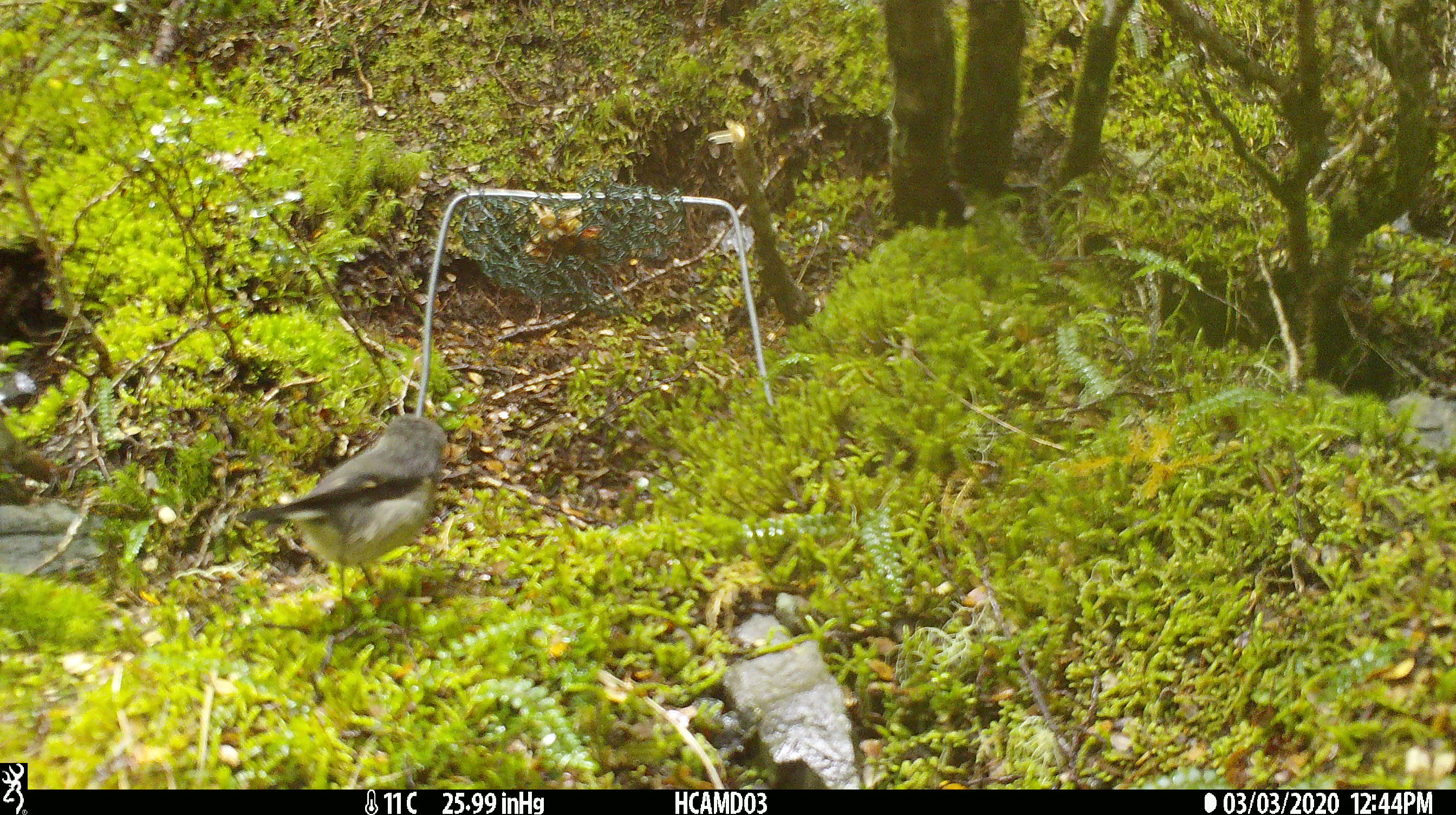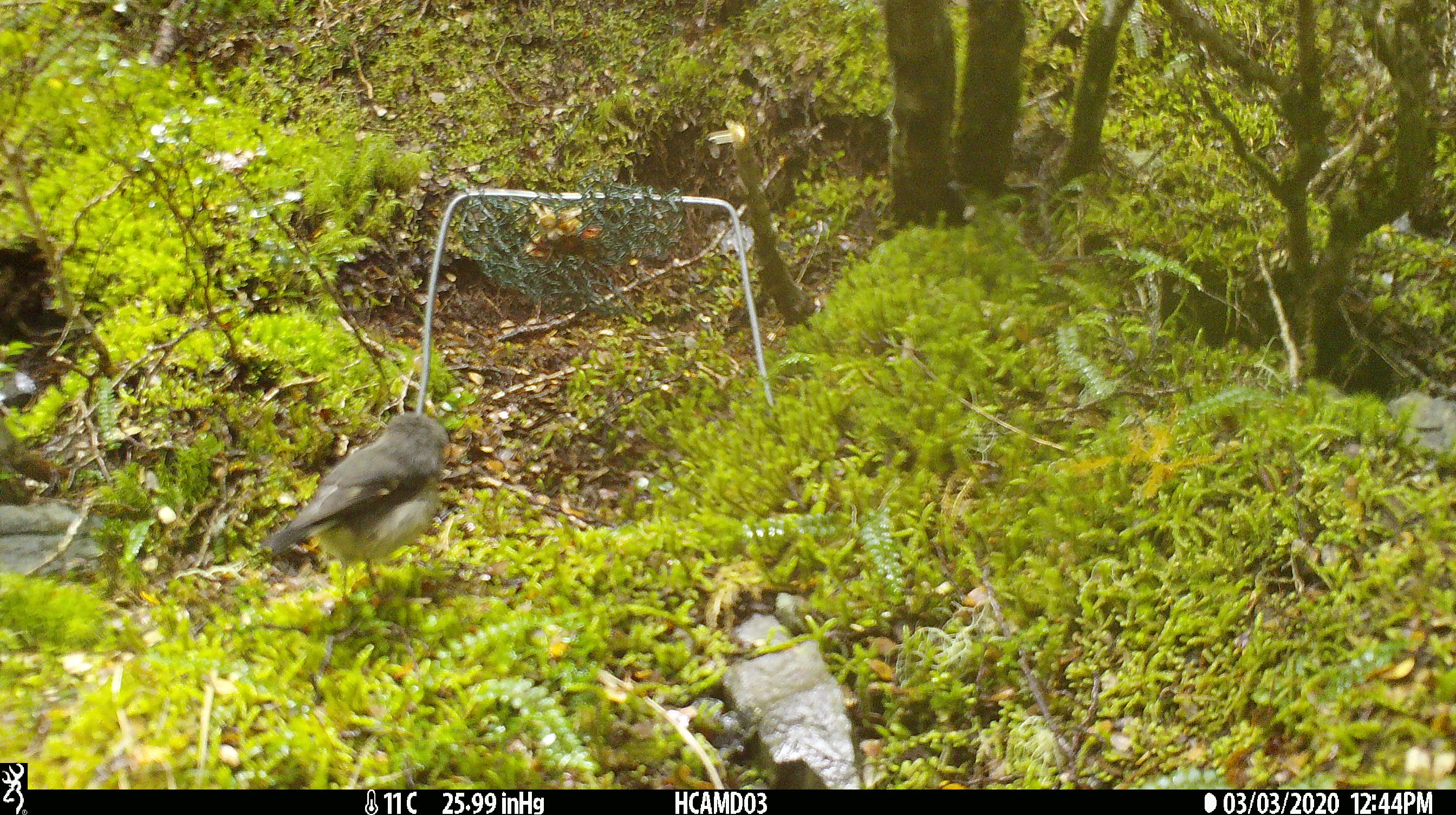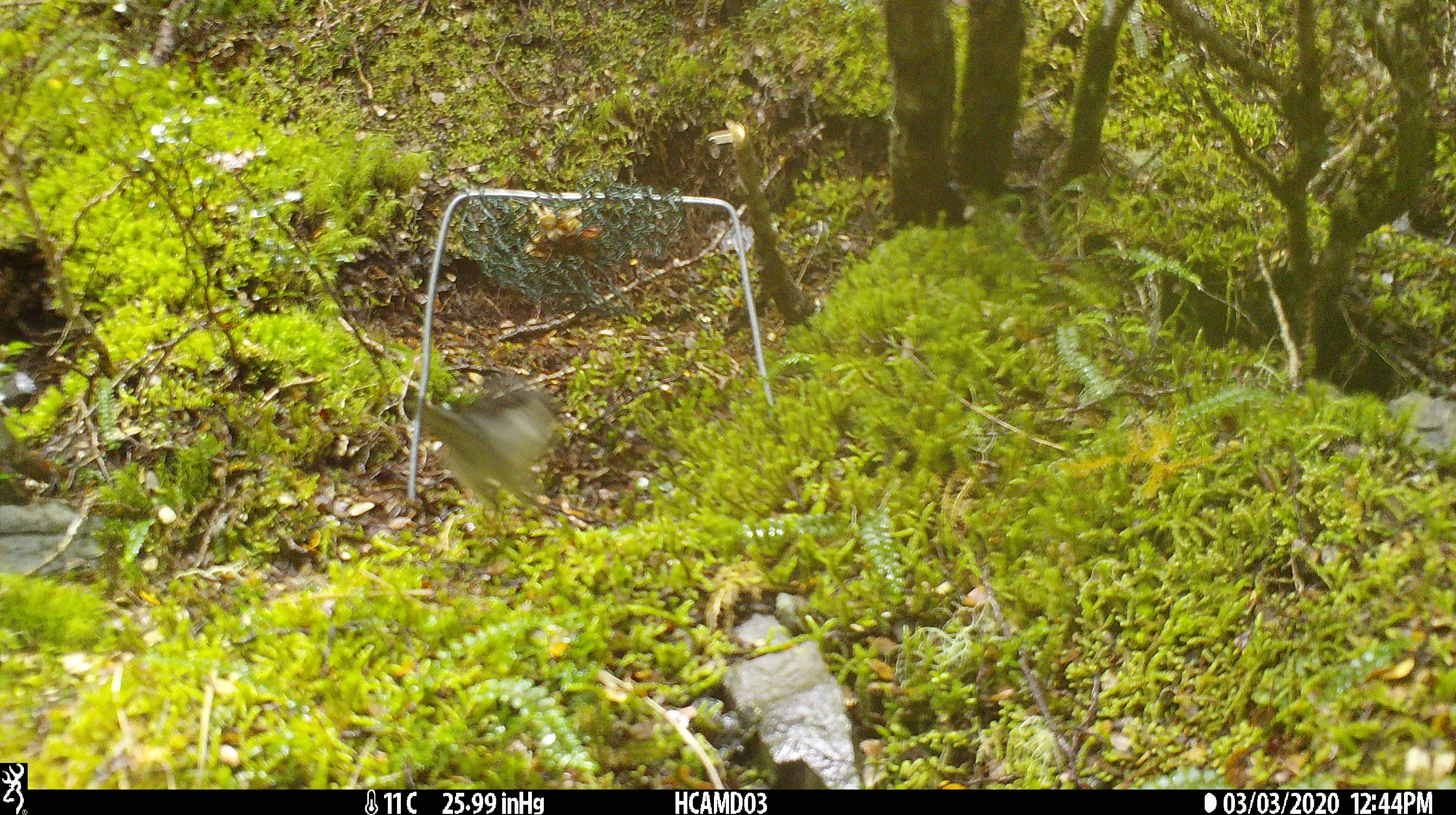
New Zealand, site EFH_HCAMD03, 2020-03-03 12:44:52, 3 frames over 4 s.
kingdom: Animalia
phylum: Chordata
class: Aves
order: Passeriformes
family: Petroicidae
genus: Petroica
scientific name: Petroica macrocephala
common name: tomtit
Tomtit (Petroica macrocephala).